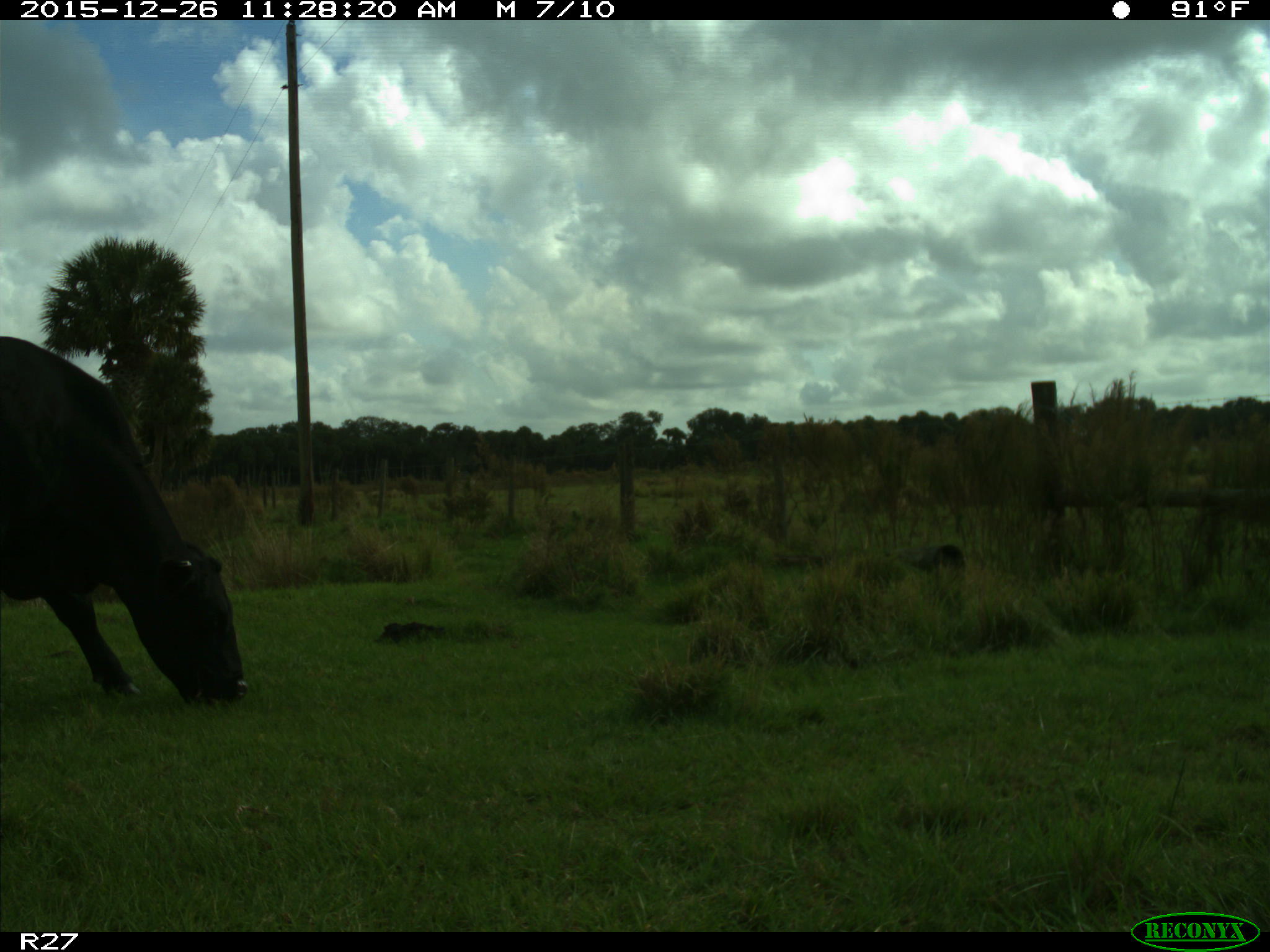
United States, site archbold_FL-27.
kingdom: Animalia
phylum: Chordata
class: Mammalia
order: Artiodactyla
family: Bovidae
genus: Bos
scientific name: Bos taurus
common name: domestic cow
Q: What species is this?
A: Bos taurus (domestic cow).